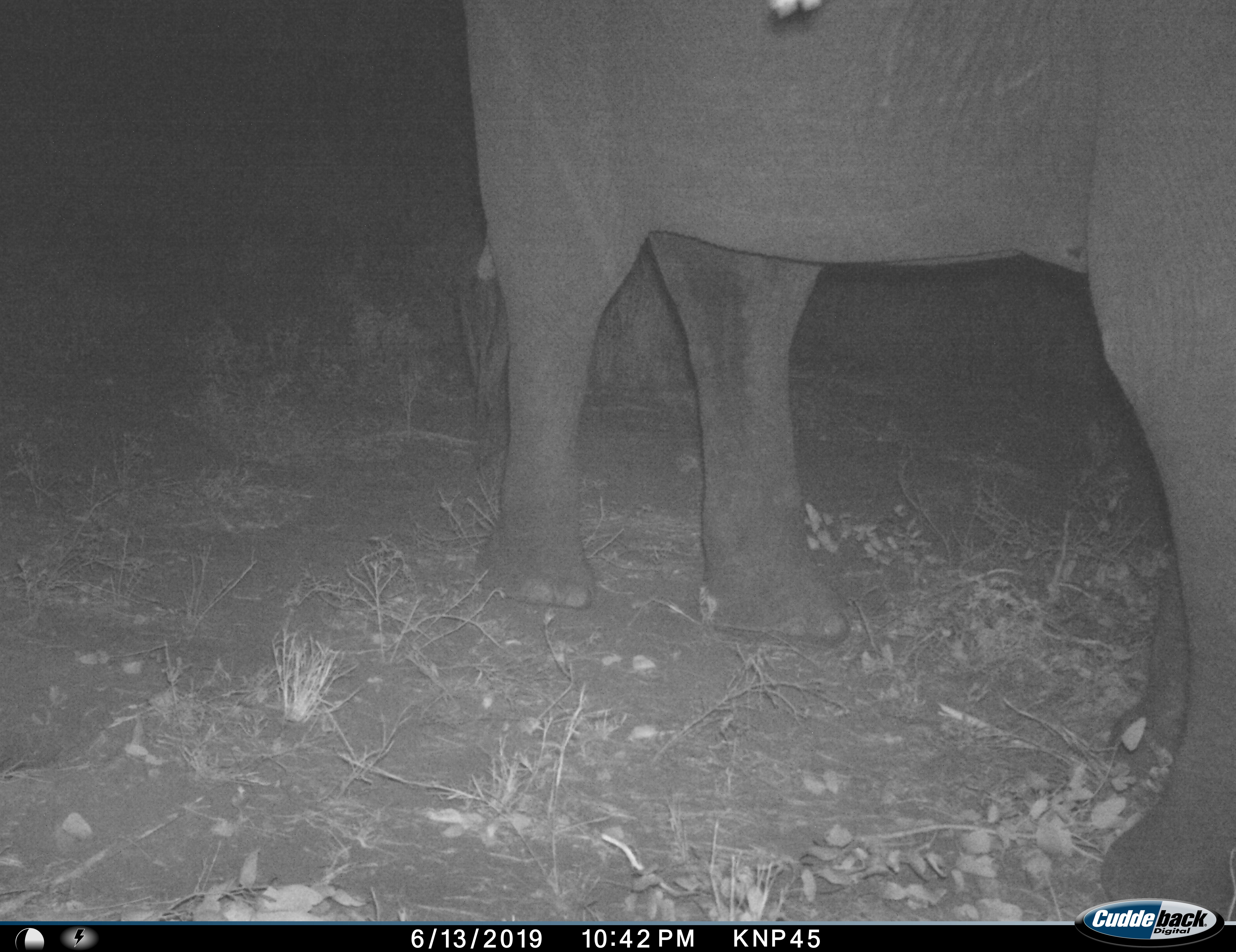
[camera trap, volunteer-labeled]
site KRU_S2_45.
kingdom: Animalia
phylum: Chordata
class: Mammalia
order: Proboscidea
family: Elephantidae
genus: Loxodonta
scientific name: Loxodonta africana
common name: african bush elephant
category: elephant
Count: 1.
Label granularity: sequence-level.